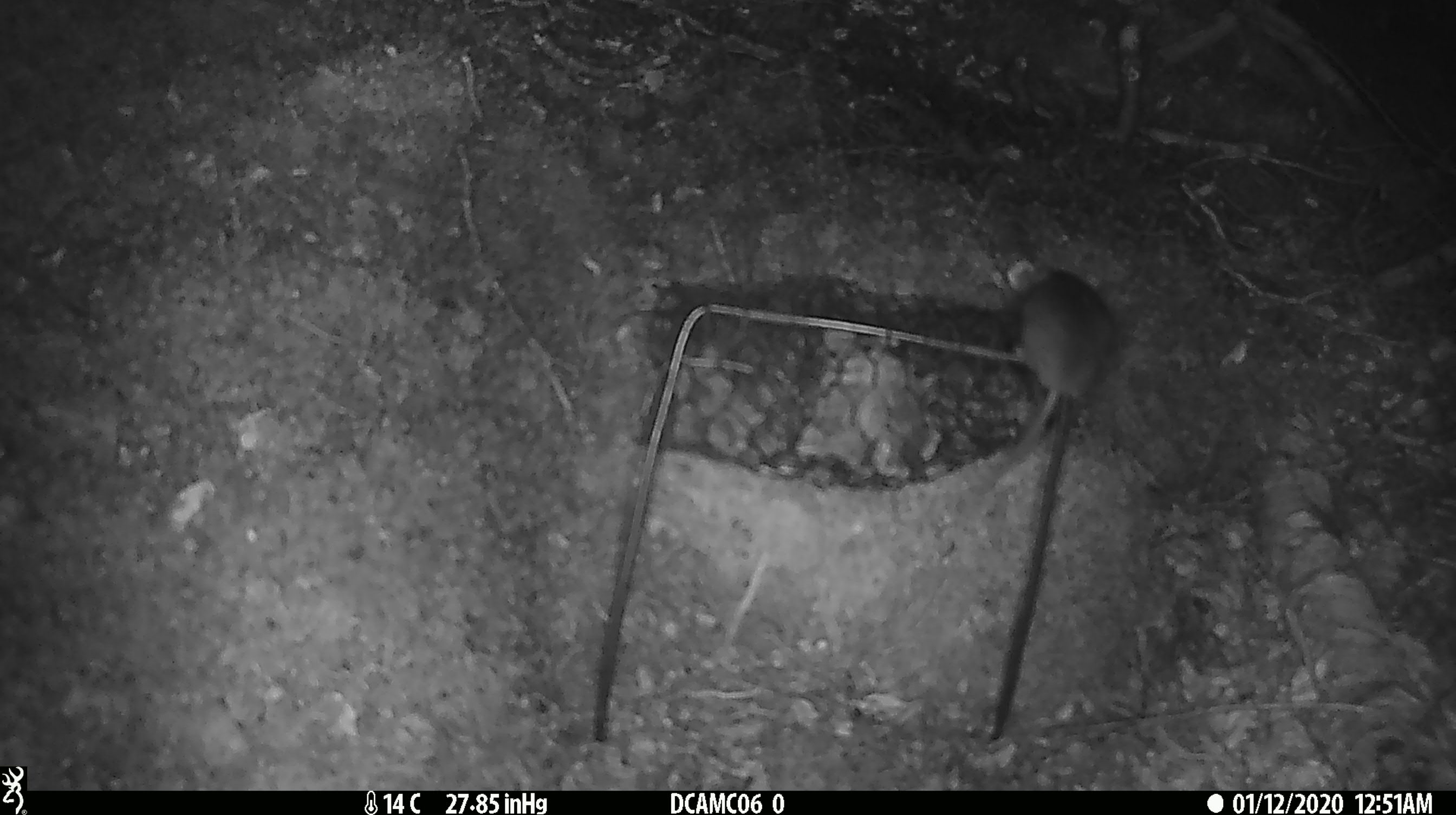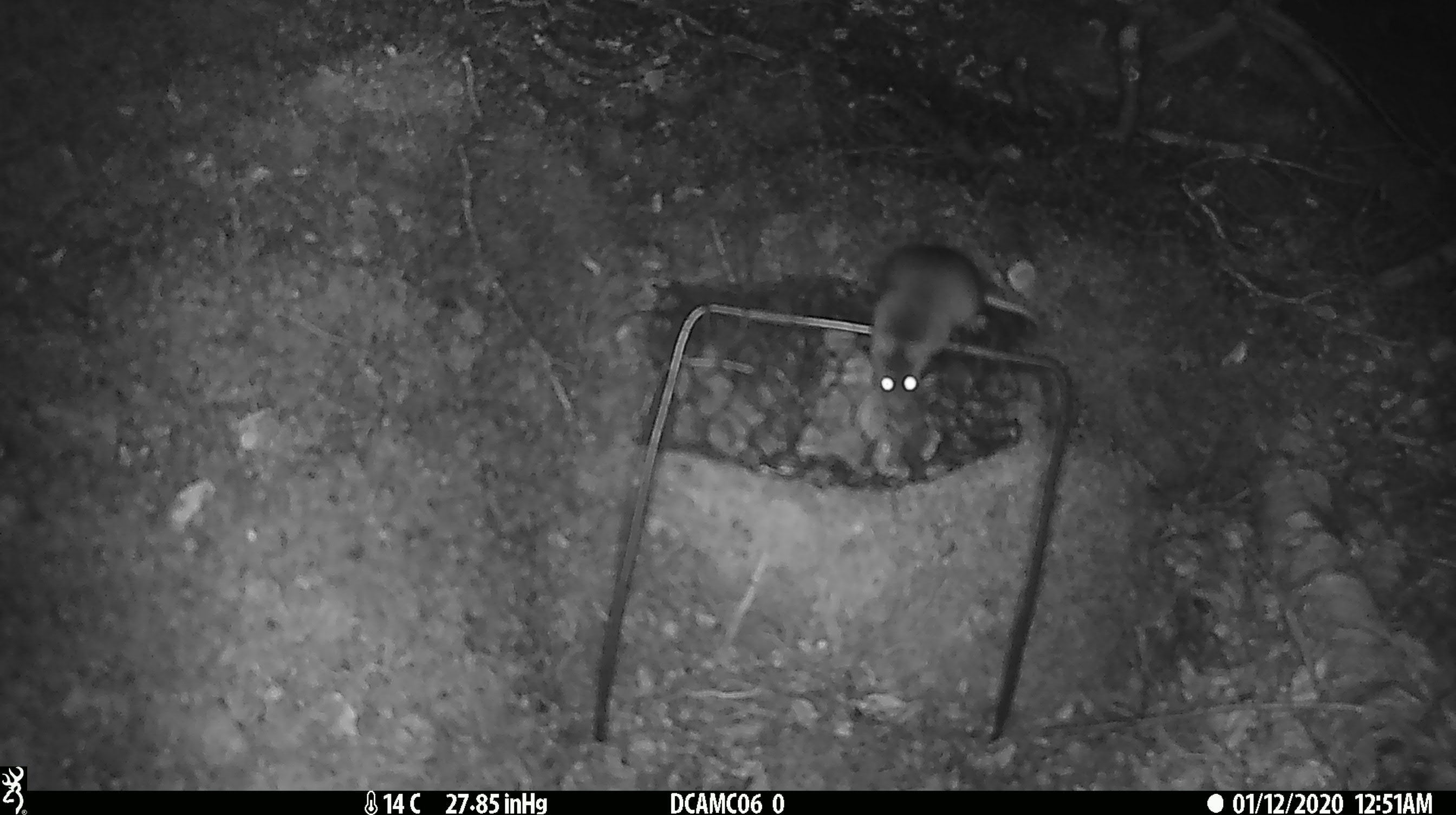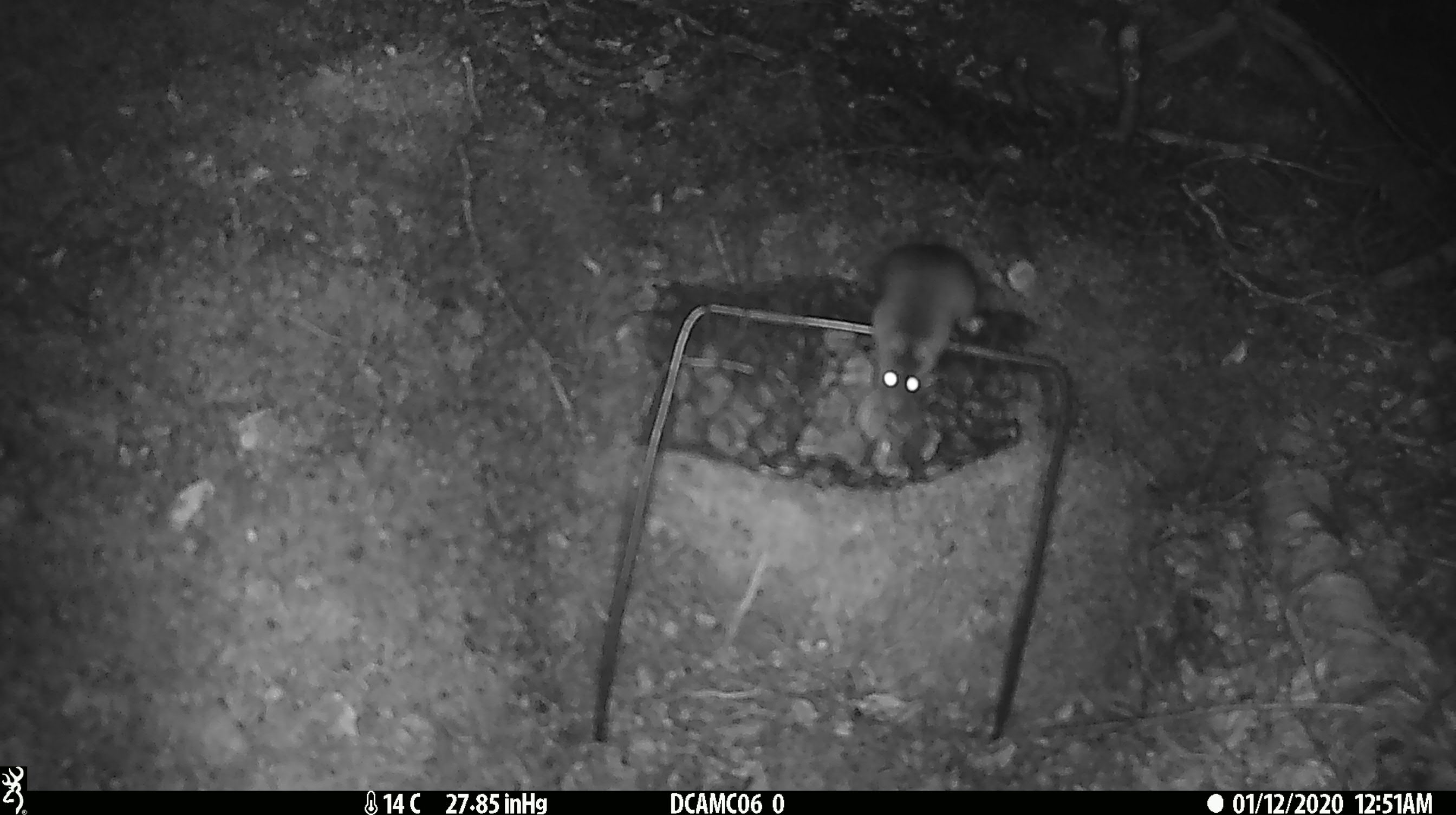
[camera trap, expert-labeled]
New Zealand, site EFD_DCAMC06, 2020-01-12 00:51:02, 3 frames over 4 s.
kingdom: Animalia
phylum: Chordata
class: Mammalia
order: Rodentia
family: Muridae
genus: Mus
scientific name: Mus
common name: mouse